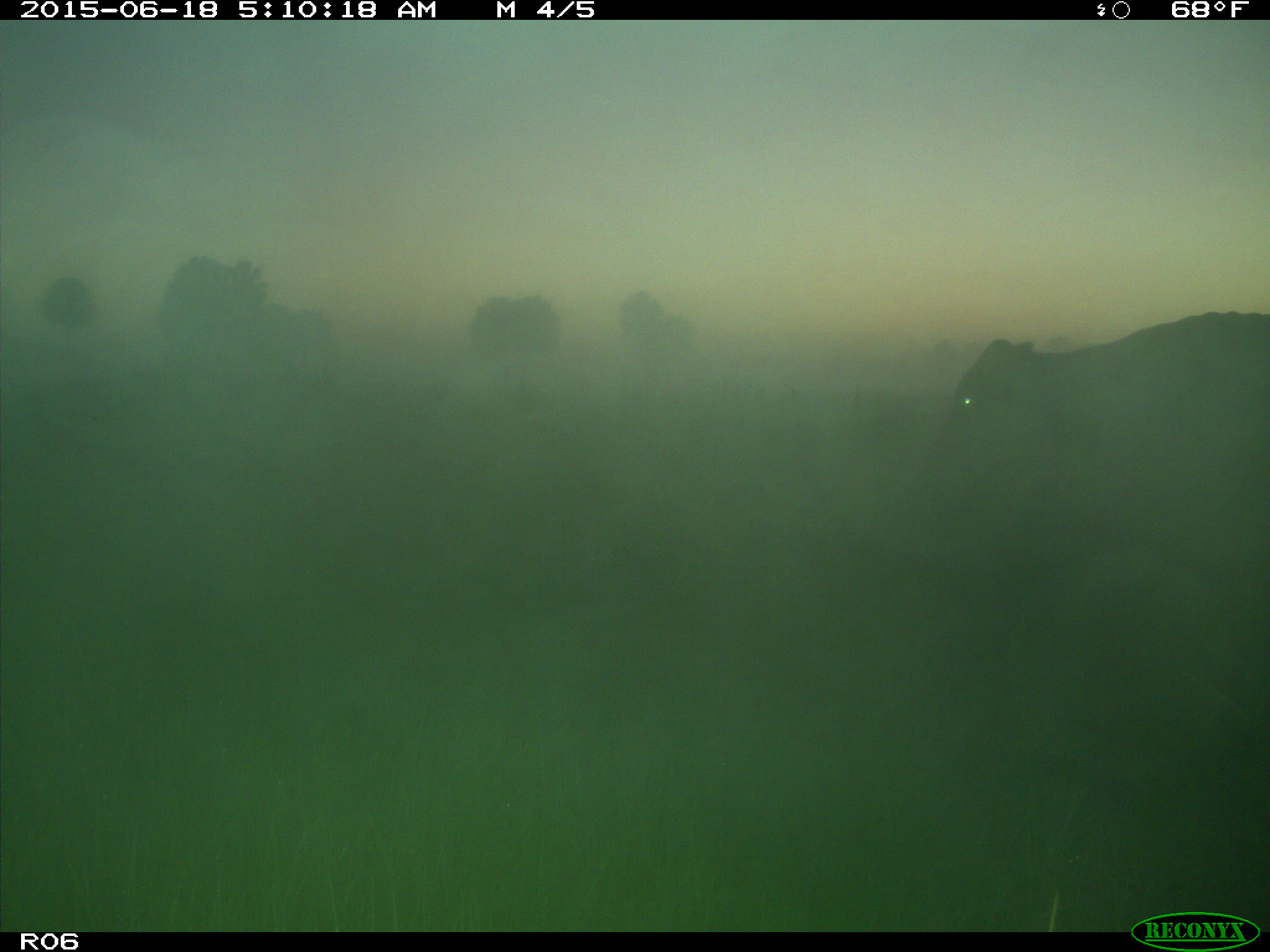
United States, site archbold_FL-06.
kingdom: Animalia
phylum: Chordata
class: Mammalia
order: Artiodactyla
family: Bovidae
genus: Bos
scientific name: Bos taurus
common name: domestic cow